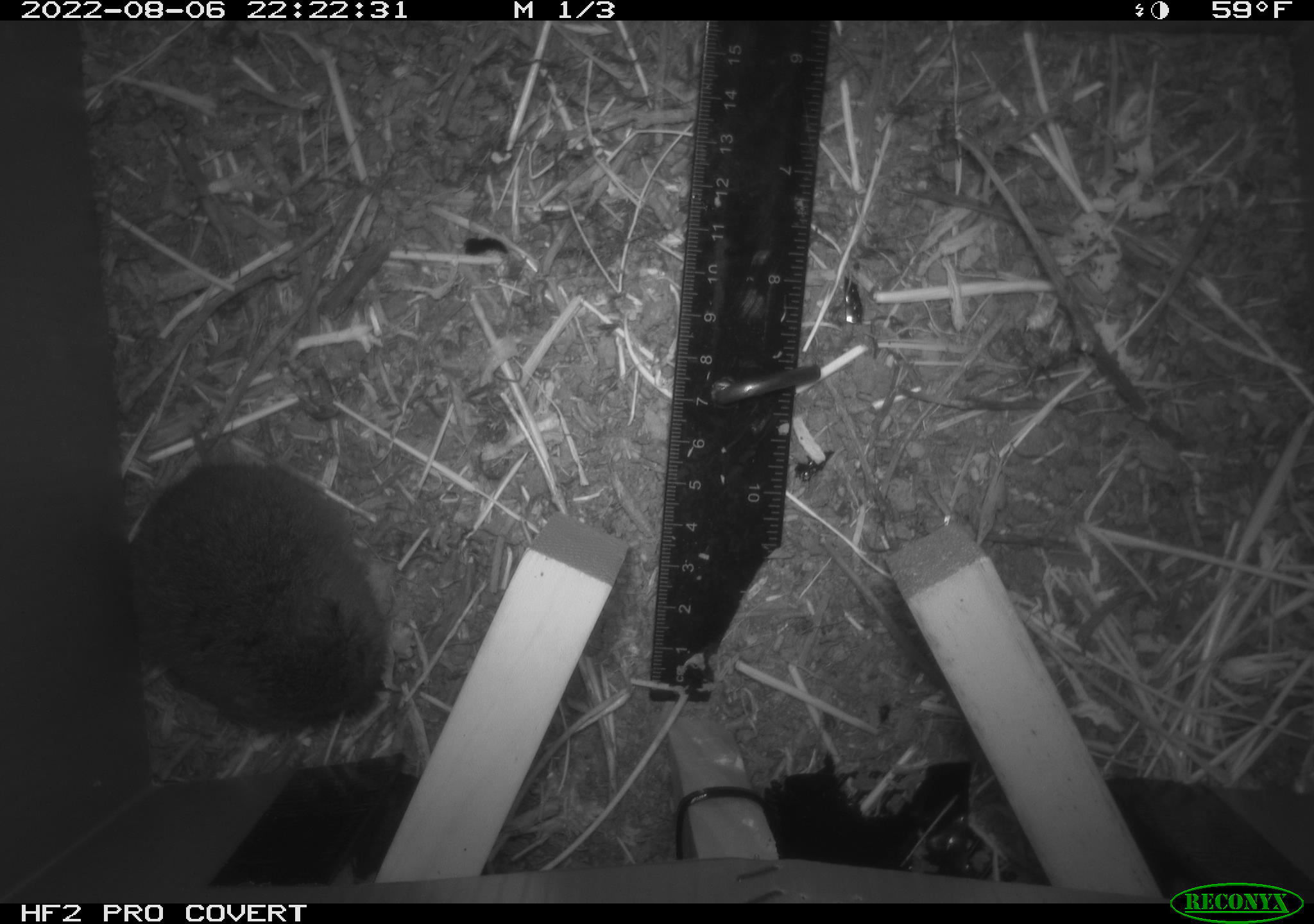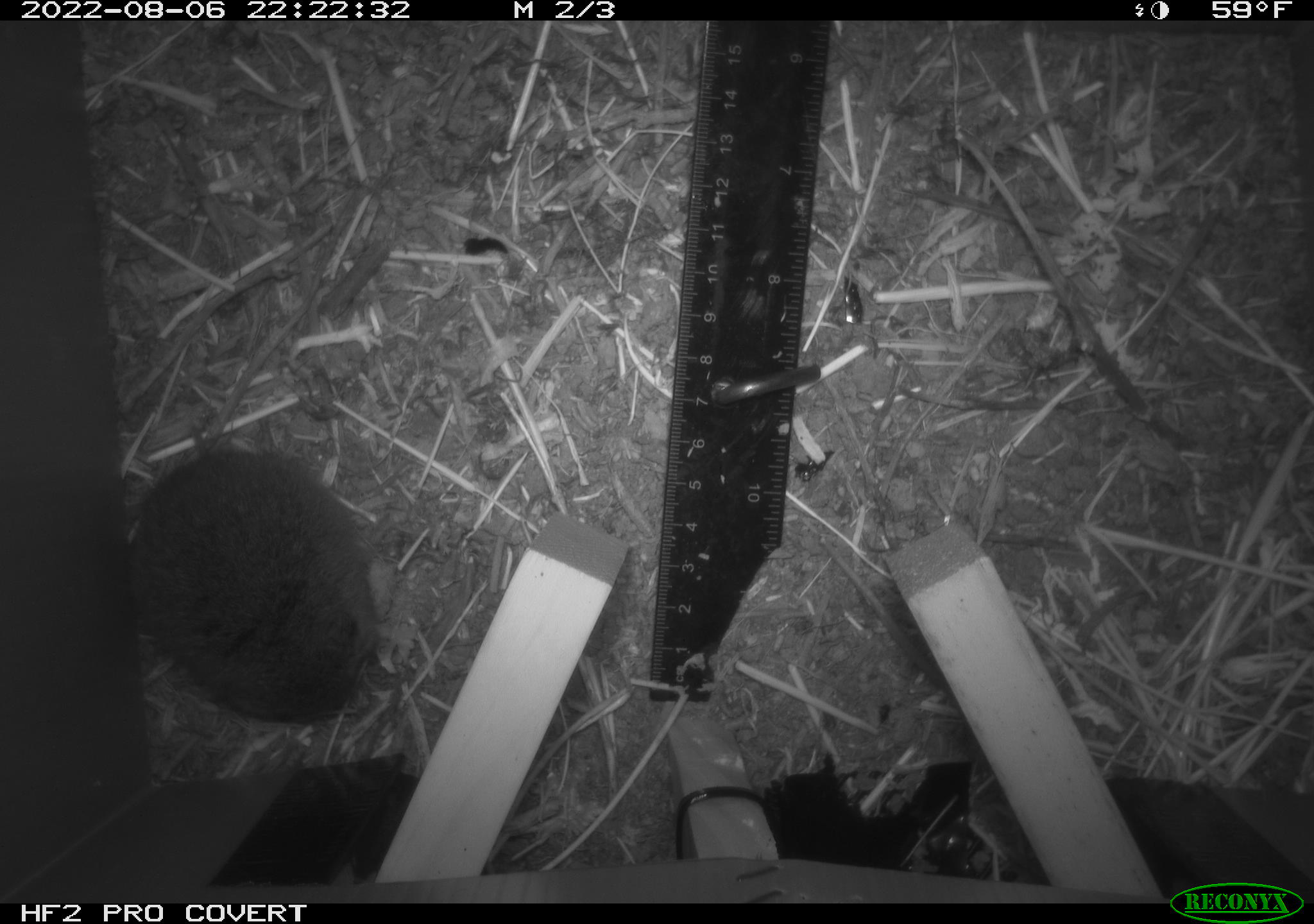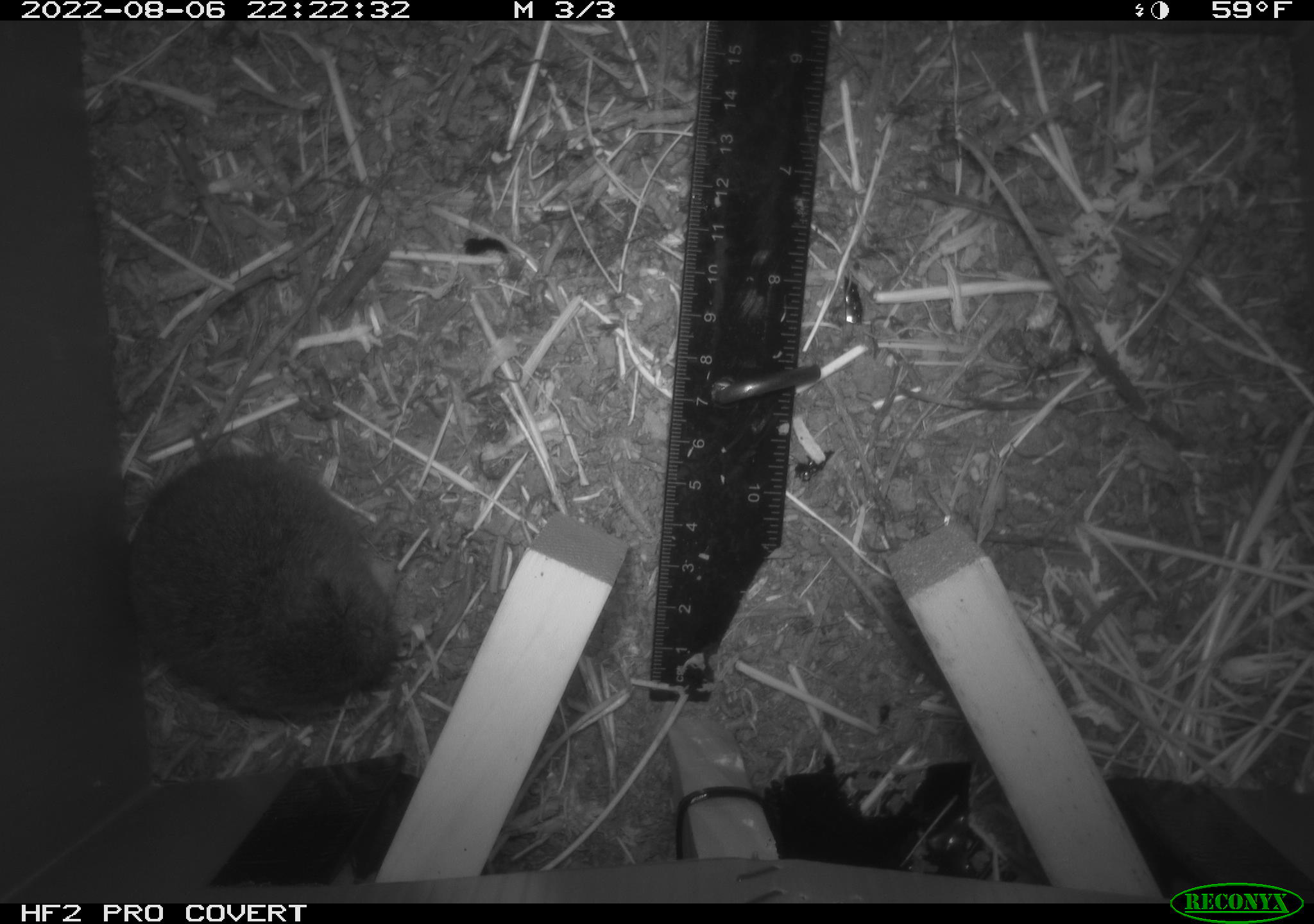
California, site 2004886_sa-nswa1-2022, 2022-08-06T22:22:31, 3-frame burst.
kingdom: Animalia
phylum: Chordata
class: Mammalia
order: Rodentia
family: Cricetidae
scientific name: Cricetidae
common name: hamsters, voles, lemmings, and allies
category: cricetidae family